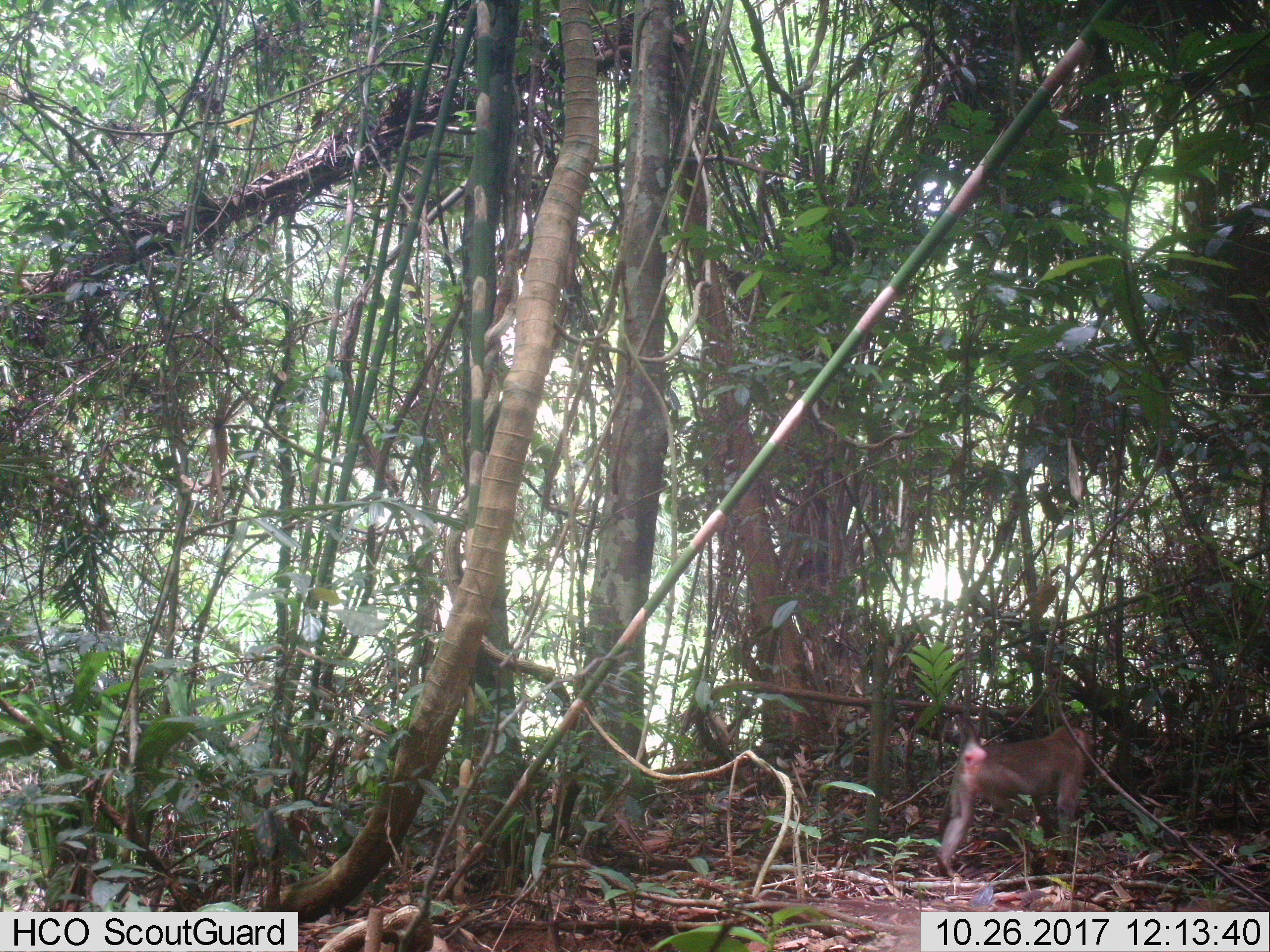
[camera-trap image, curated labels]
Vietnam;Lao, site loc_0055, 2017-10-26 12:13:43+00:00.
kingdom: Animalia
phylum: Chordata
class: Mammalia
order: Primates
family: Cercopithecidae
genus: Macaca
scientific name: Macaca nemestrina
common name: pig-tailed macaque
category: pig tailed macaque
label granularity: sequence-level